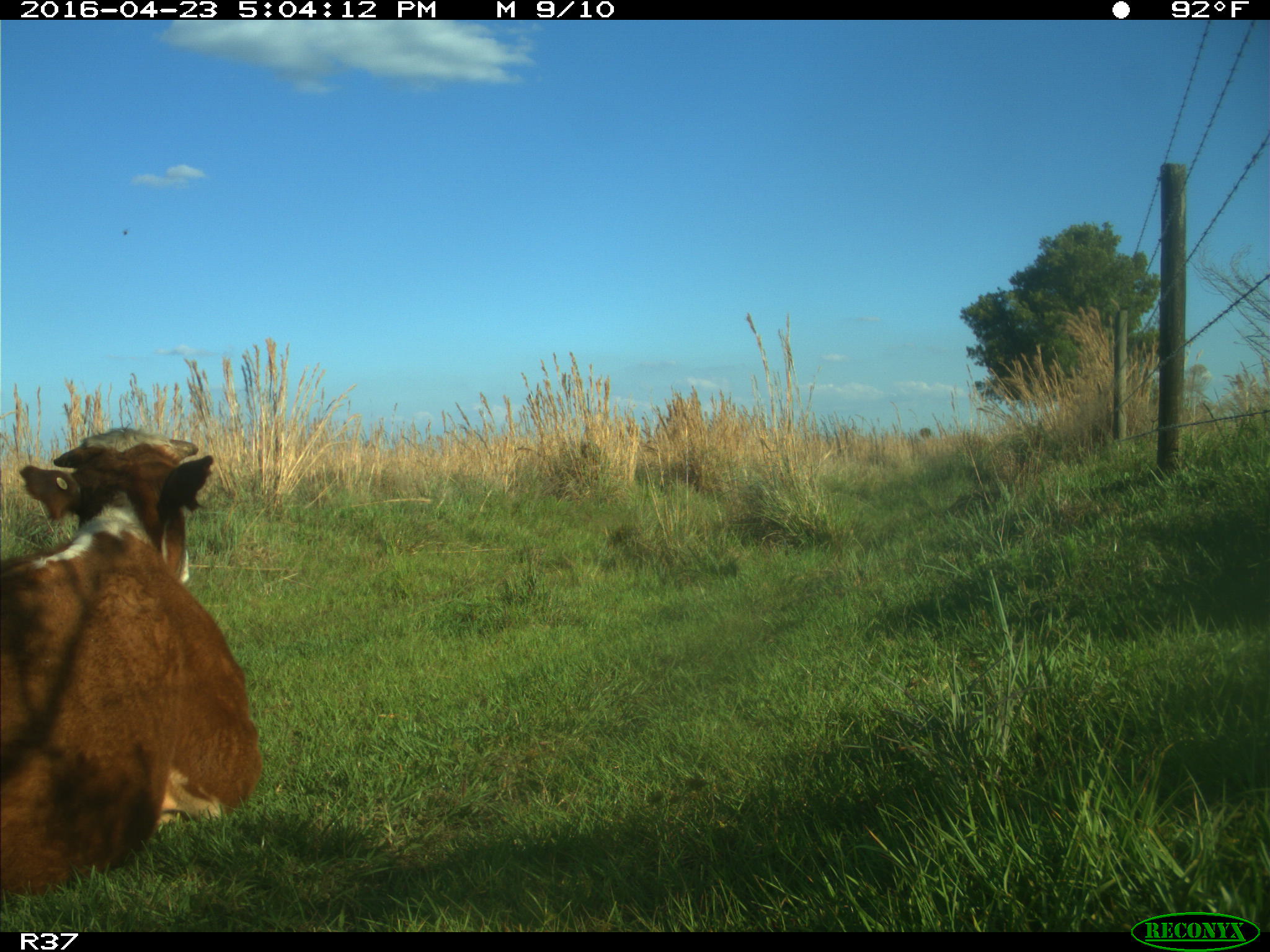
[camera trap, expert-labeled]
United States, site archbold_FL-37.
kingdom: Animalia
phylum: Chordata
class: Mammalia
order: Artiodactyla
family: Bovidae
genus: Bos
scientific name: Bos taurus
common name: domestic cow